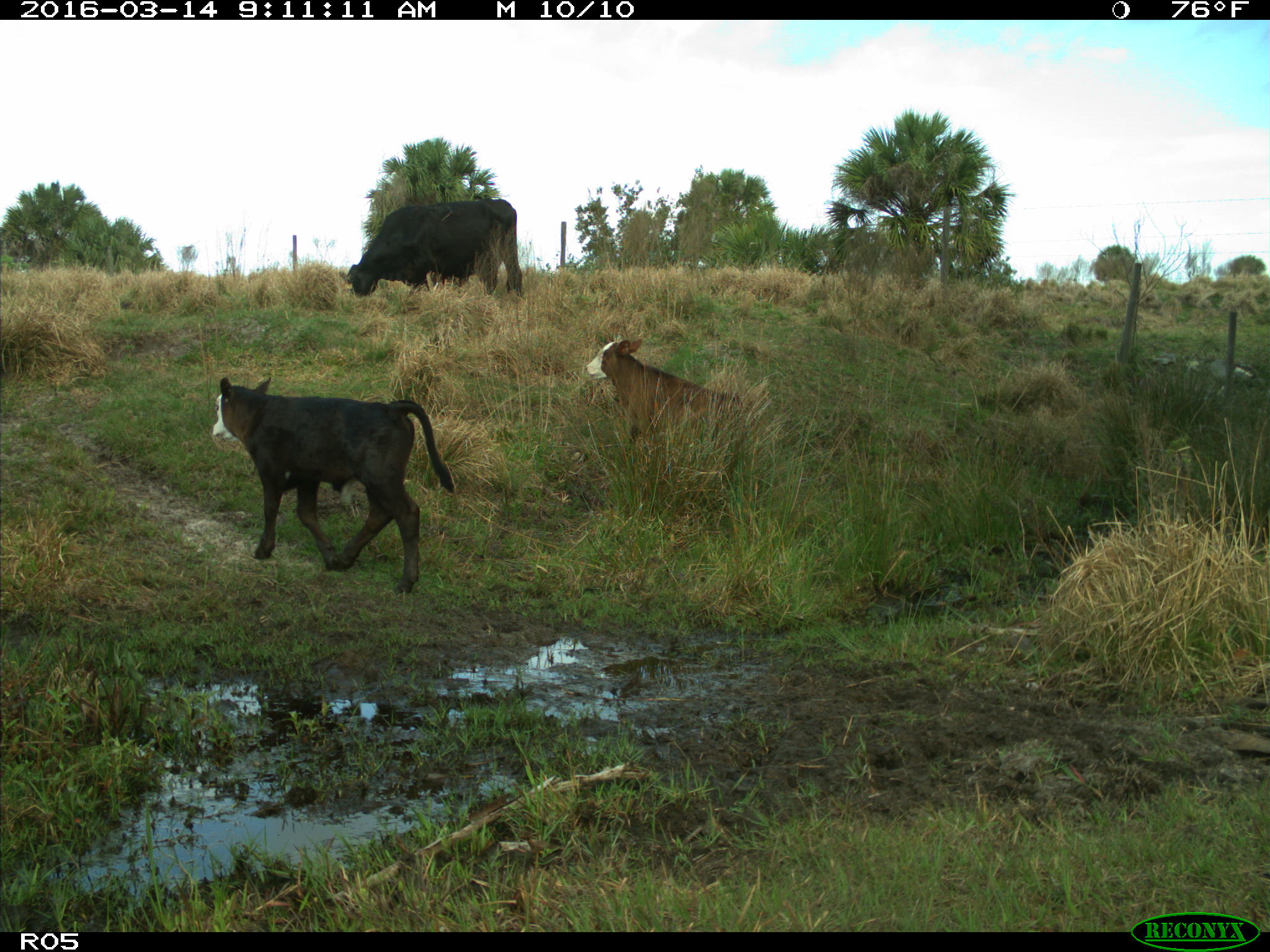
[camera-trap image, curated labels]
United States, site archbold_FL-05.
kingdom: Animalia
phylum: Chordata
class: Mammalia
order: Artiodactyla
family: Bovidae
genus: Bos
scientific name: Bos taurus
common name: domestic cow